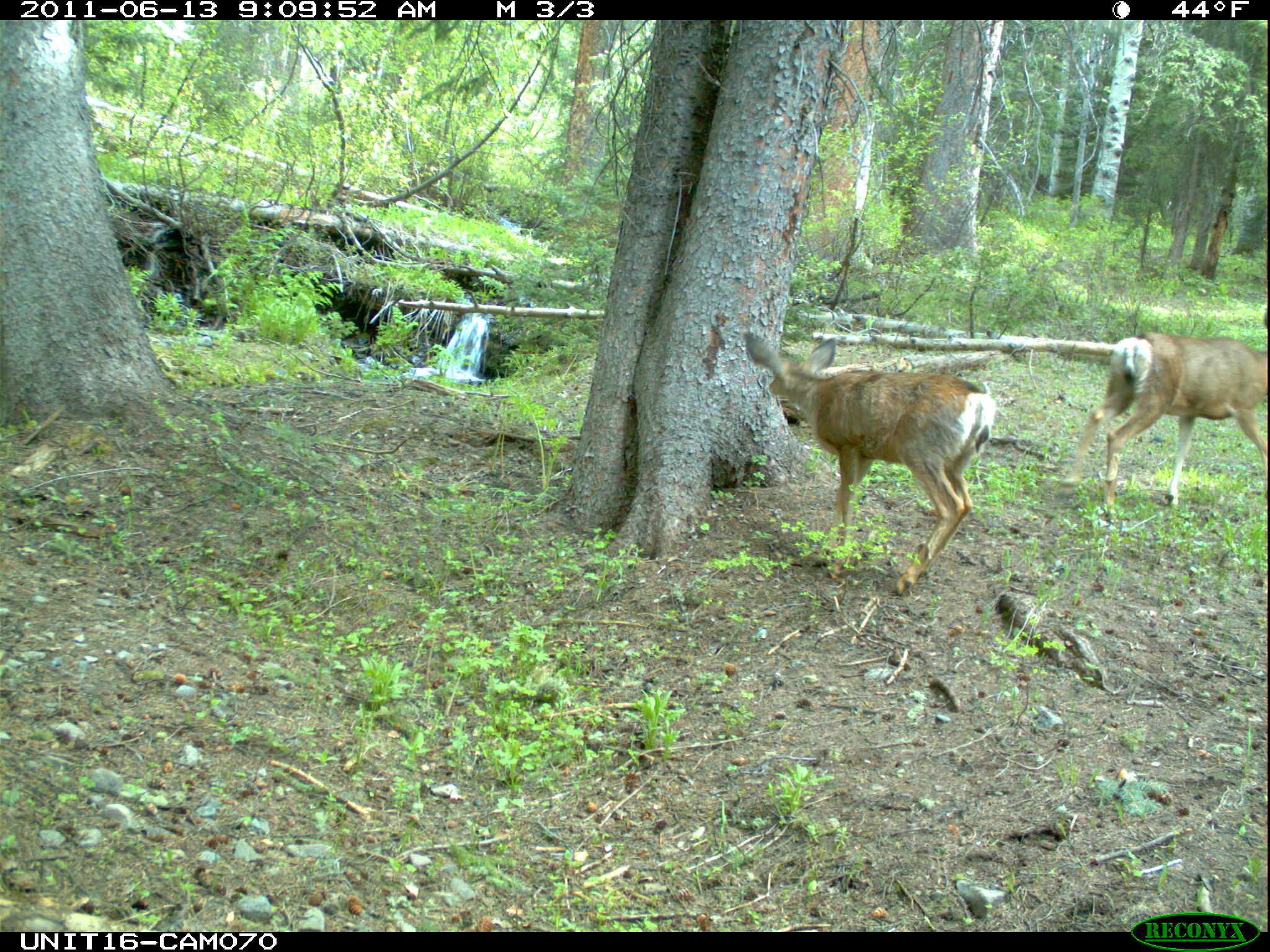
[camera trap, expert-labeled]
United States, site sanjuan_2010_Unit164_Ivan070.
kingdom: Animalia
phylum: Chordata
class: Mammalia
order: Artiodactyla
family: Cervidae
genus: Odocoileus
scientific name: Odocoileus hemionus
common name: mule deer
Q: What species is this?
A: Odocoileus hemionus (mule deer).